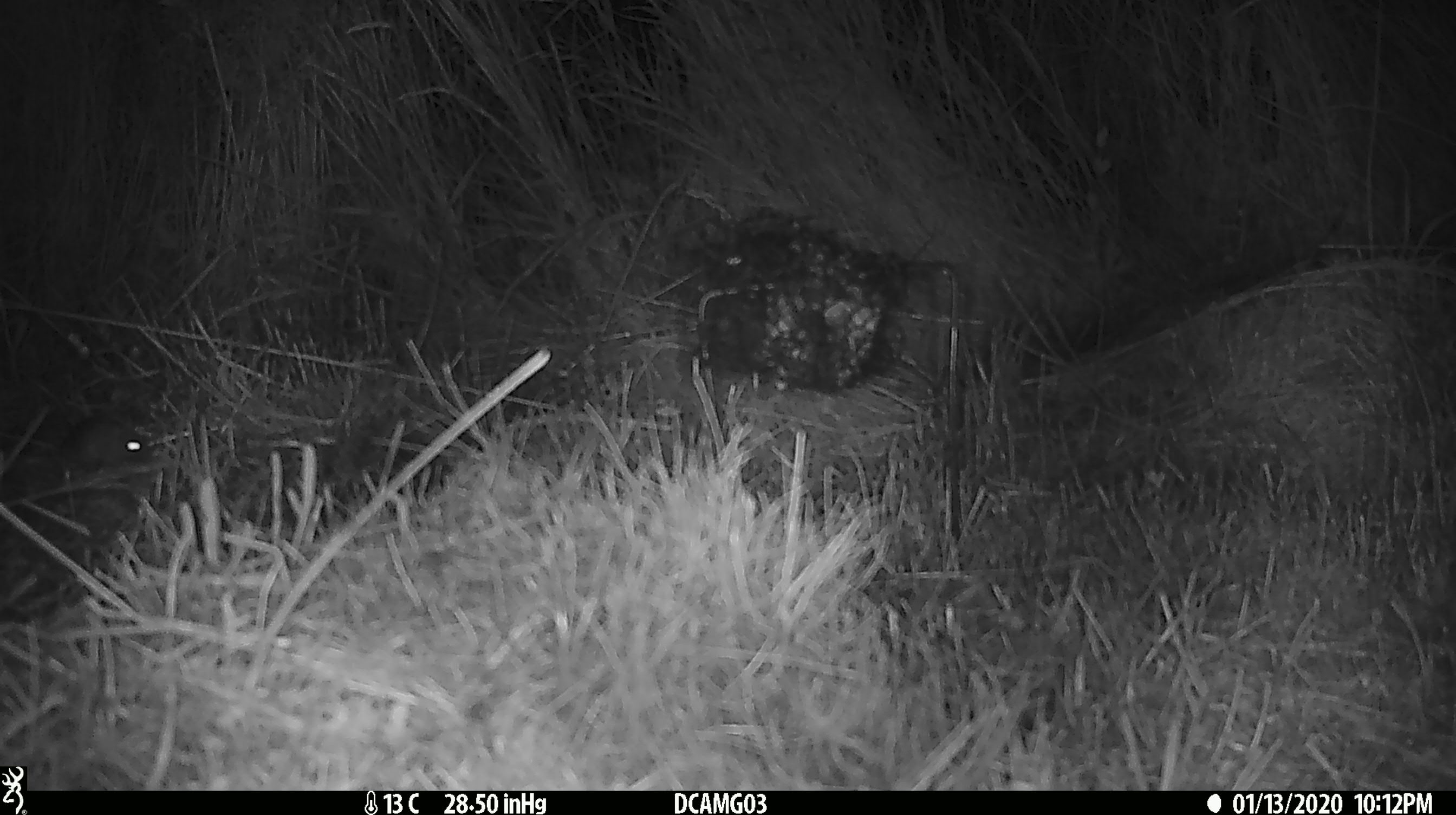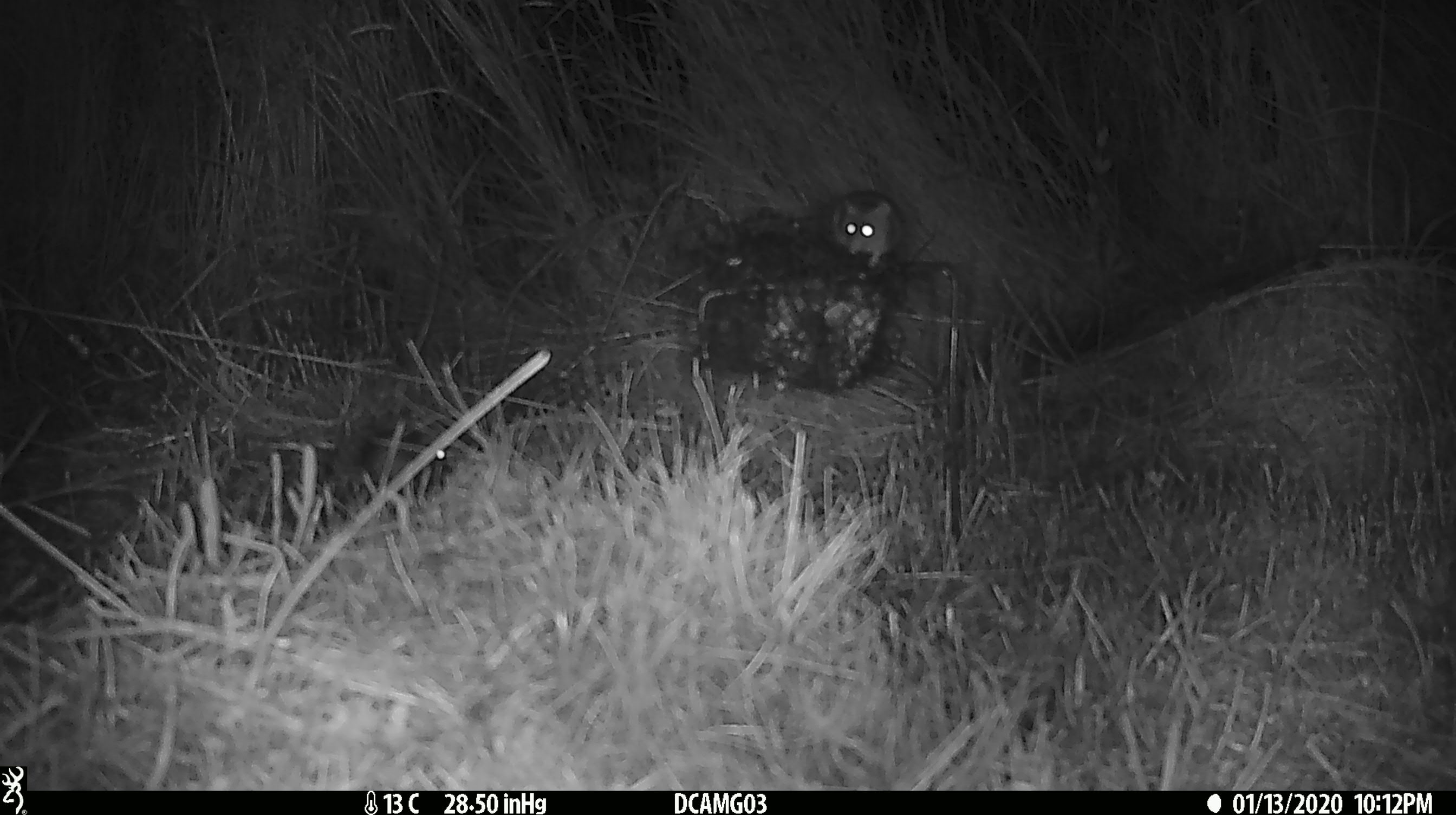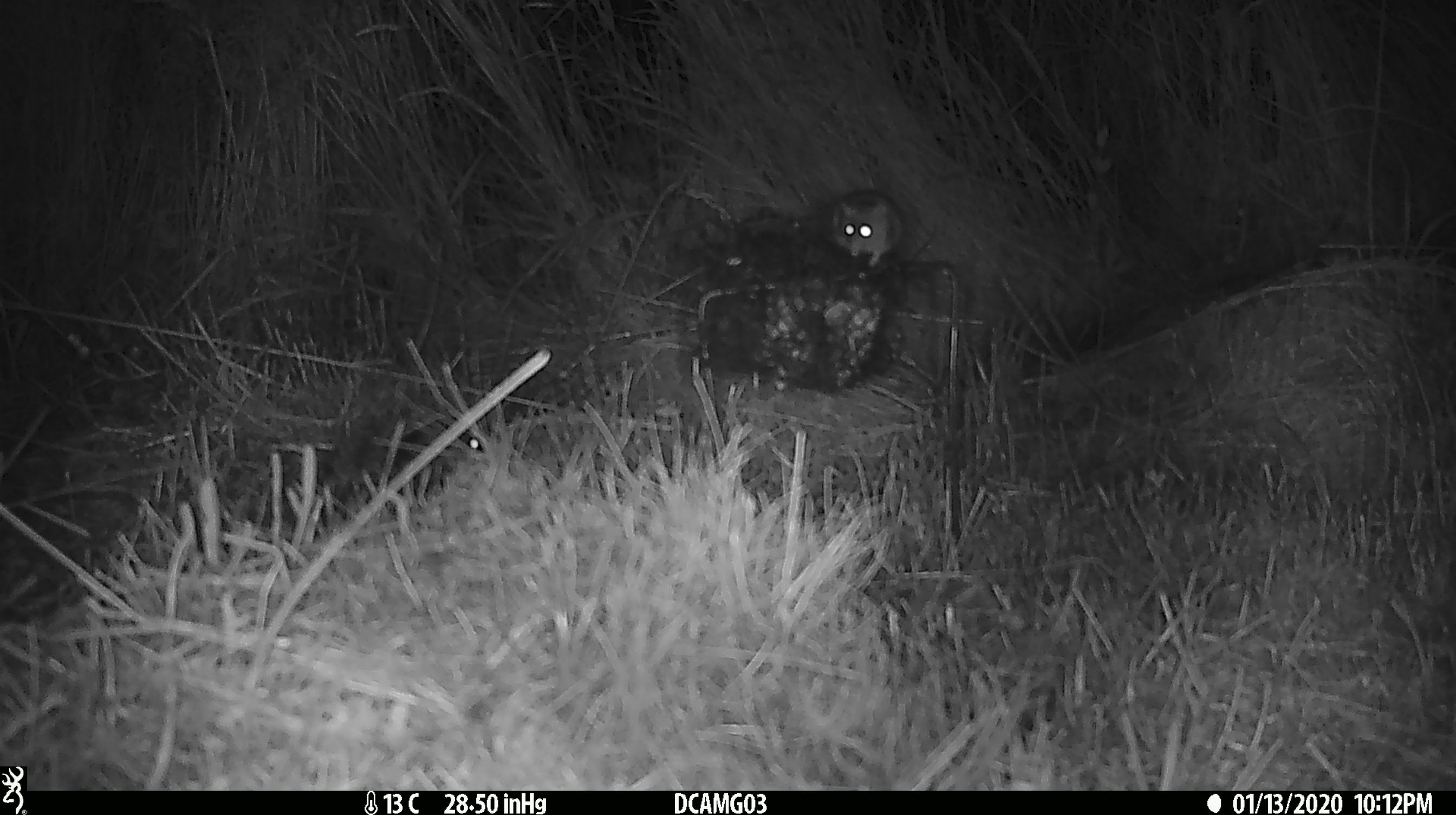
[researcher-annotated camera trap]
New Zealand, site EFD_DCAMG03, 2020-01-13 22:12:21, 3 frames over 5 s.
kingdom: Animalia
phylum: Chordata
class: Mammalia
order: Rodentia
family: Muridae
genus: Mus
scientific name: Mus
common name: mouse